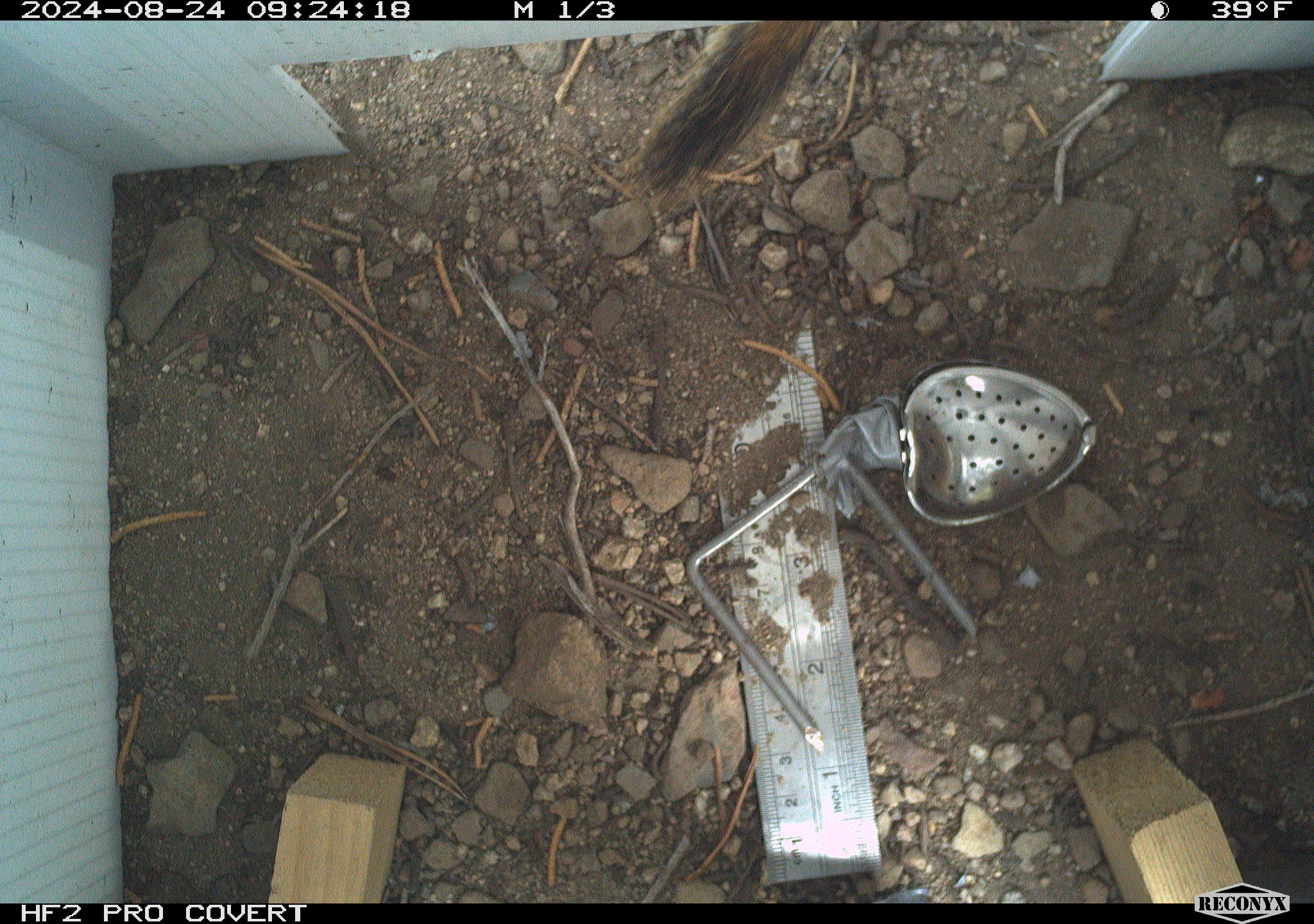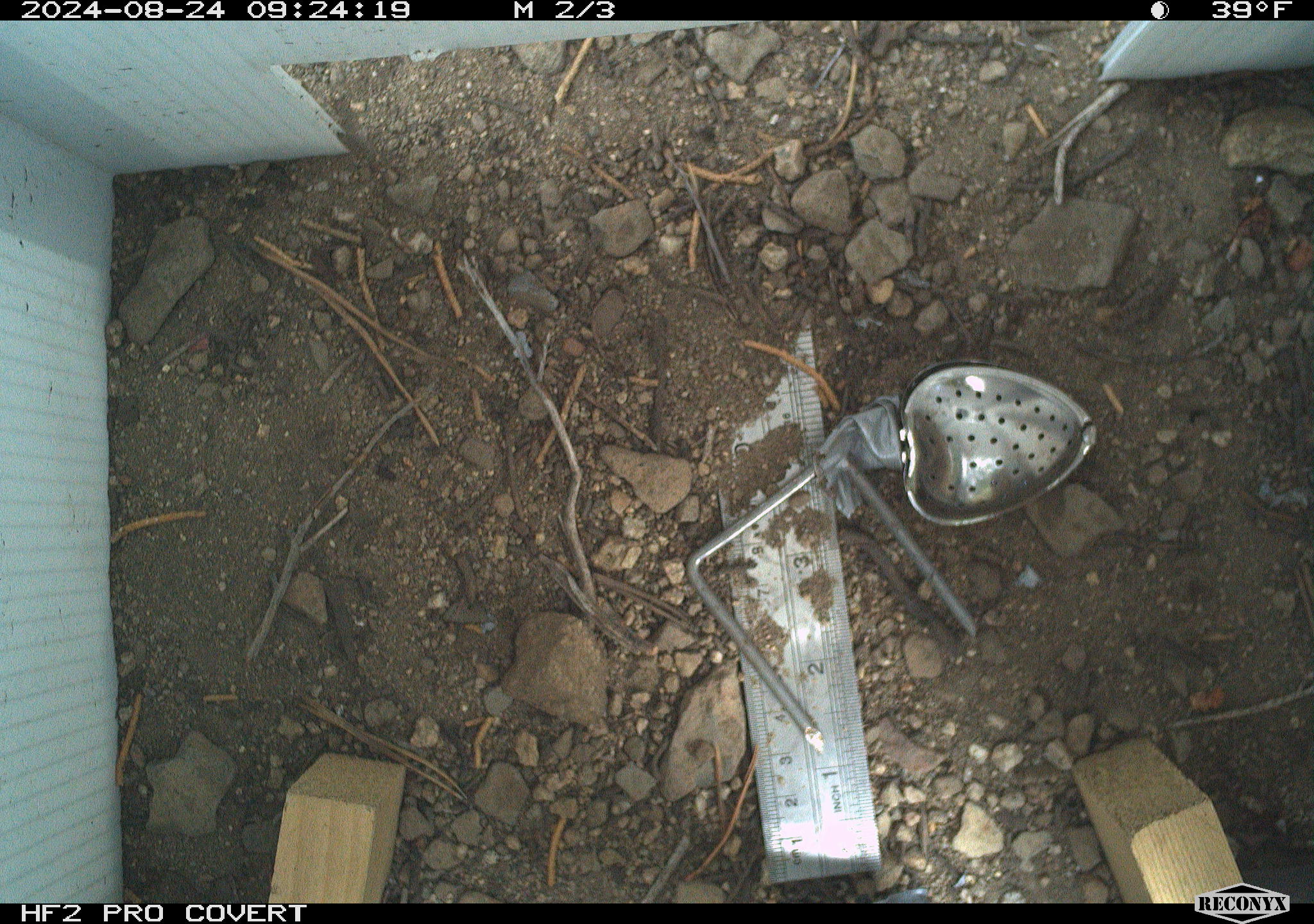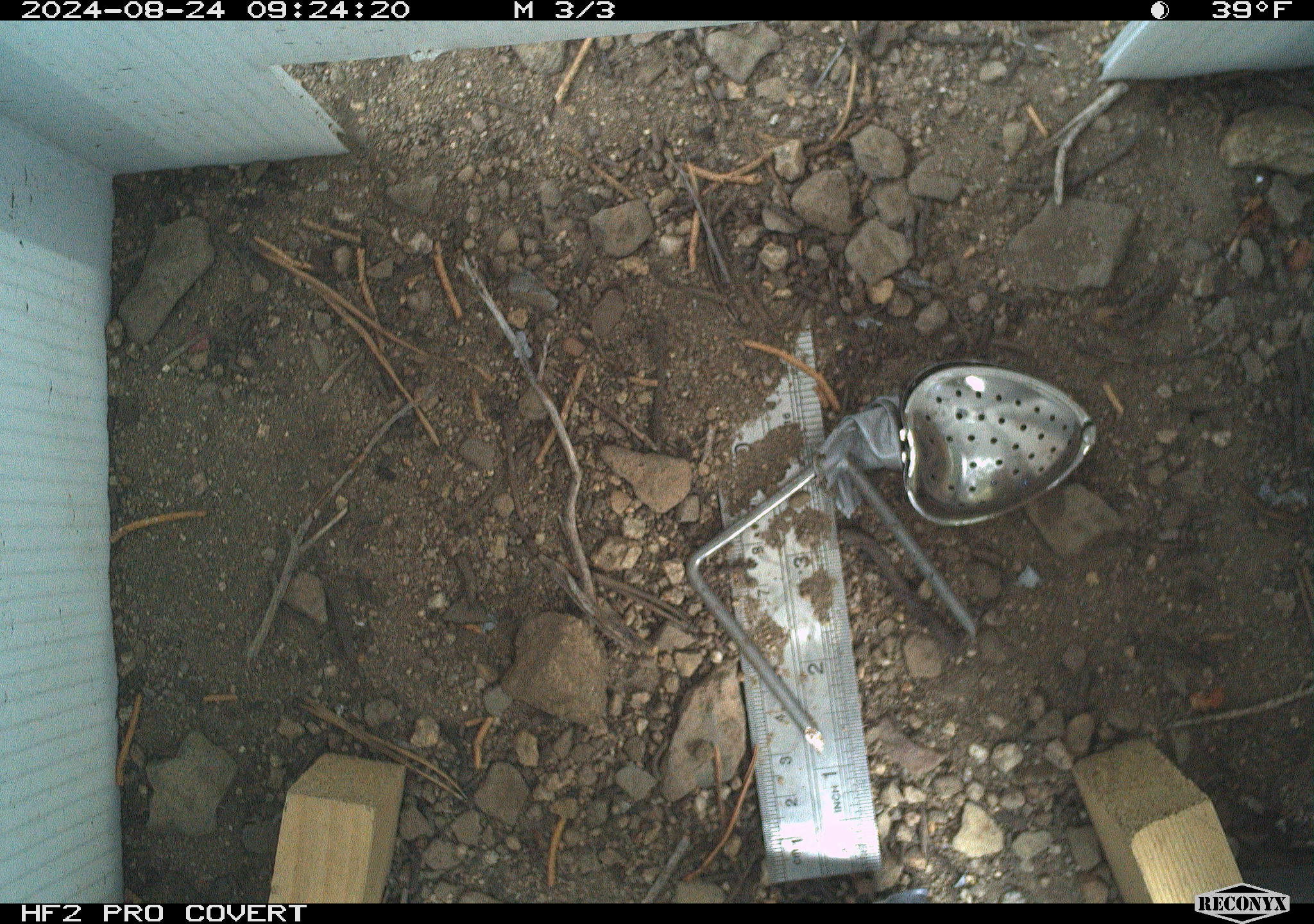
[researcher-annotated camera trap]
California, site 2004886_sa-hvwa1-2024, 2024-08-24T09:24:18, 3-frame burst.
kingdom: Animalia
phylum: Chordata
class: Mammalia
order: Rodentia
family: Sciuridae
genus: Neotamias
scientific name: Neotamias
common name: western chipmunks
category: neotamias species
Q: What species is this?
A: Neotamias species (western chipmunks) (Neotamias).